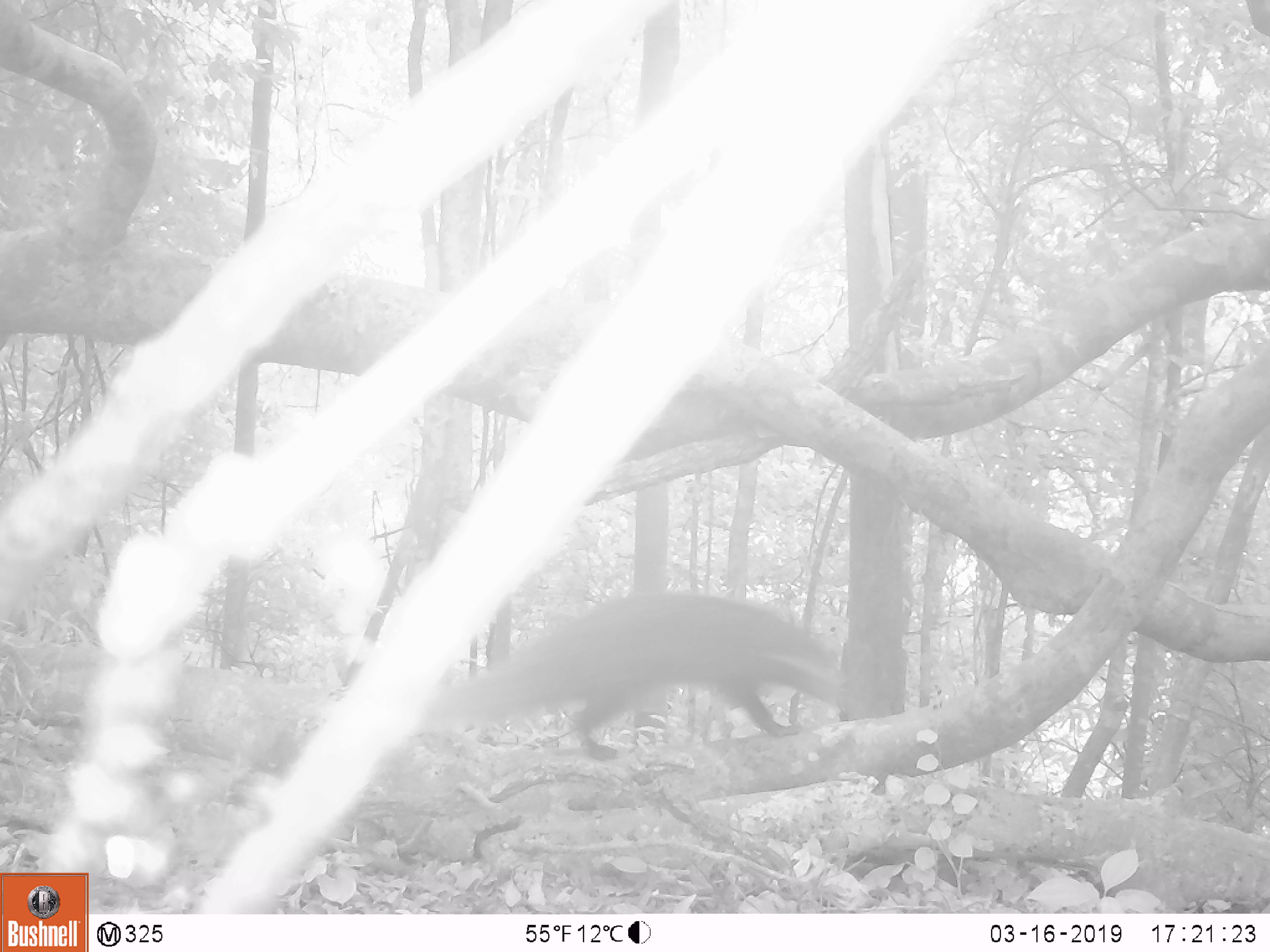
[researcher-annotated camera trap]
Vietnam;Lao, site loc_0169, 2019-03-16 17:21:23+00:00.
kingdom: Animalia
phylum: Chordata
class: Mammalia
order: Carnivora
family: Herpestidae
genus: Urva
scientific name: Urva urva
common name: crab-eating mongoose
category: crab eating mongoose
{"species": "crab eating mongoose (crab-eating mongoose) (Urva urva)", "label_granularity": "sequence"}